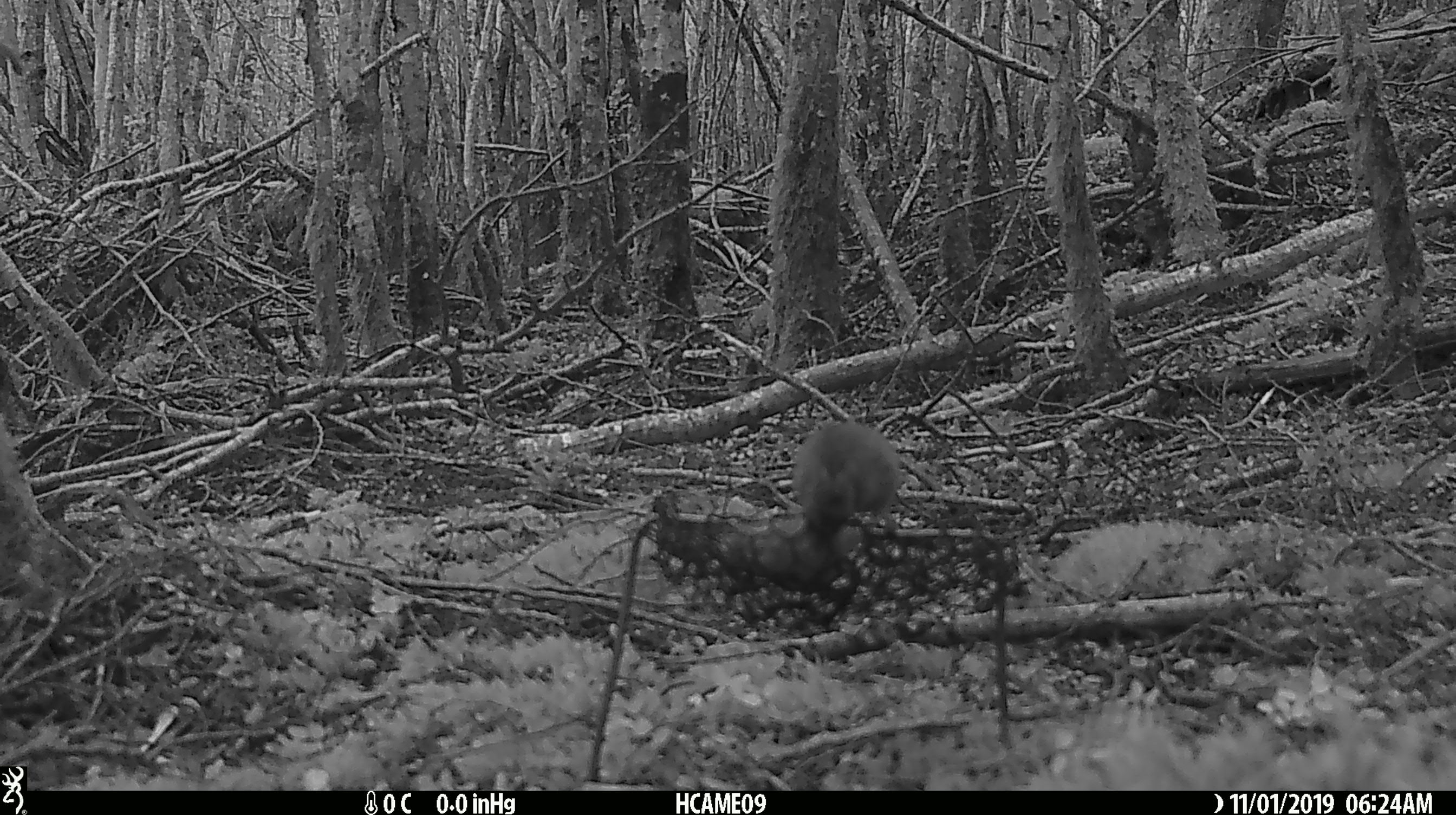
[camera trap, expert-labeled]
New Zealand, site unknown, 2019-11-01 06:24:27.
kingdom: Animalia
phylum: Chordata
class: Mammalia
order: Rodentia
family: Muridae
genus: Mus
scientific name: Mus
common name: mouse